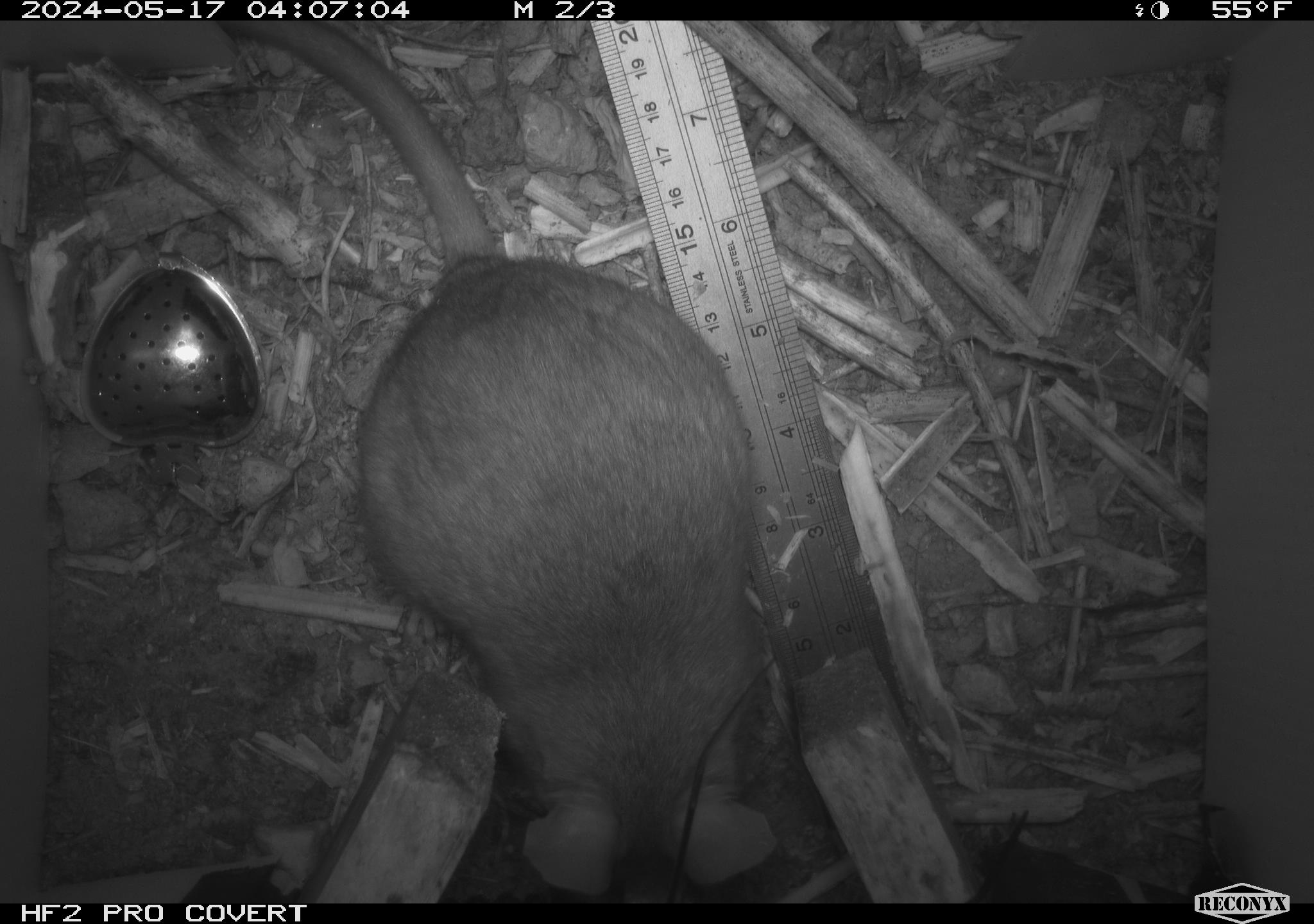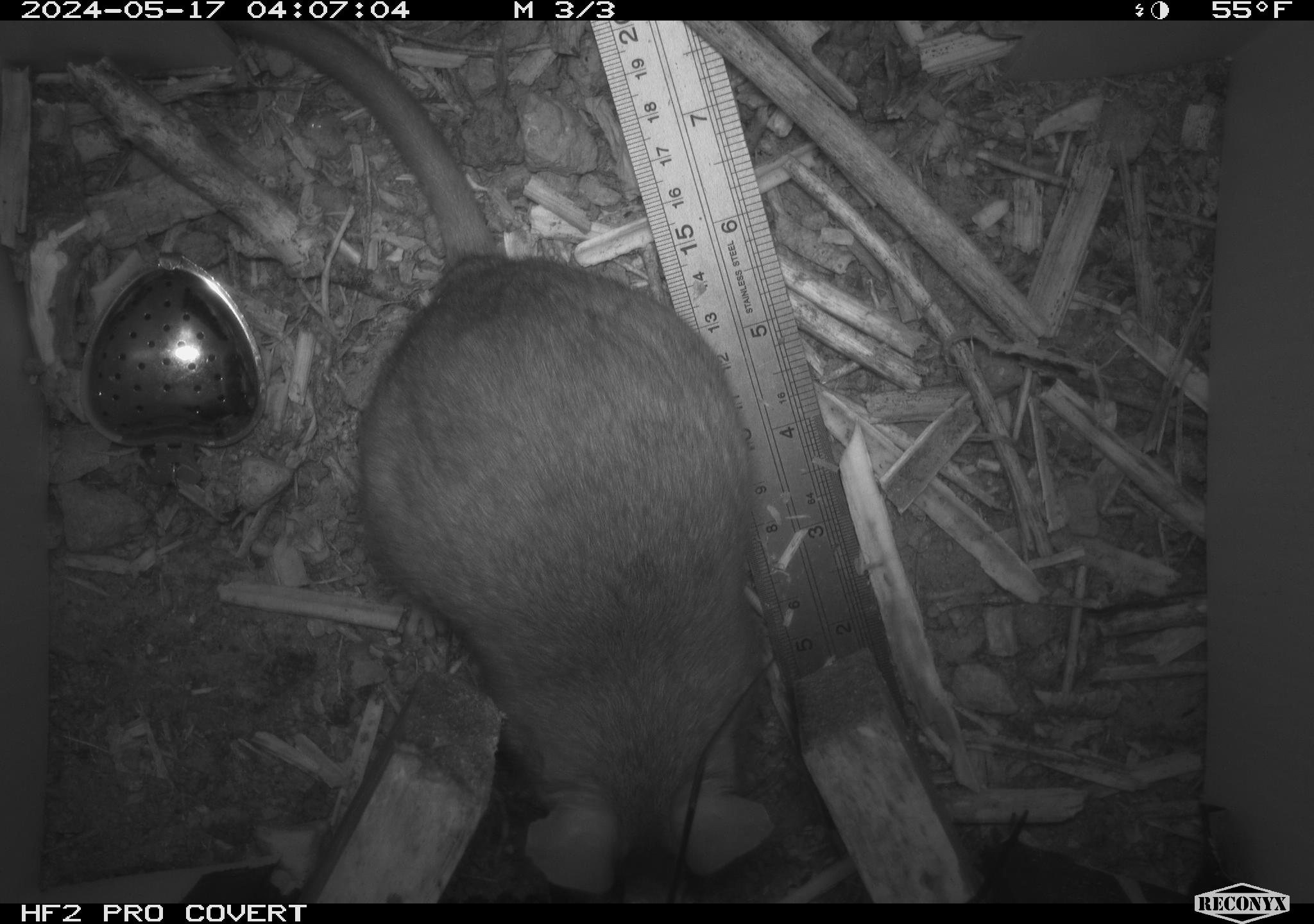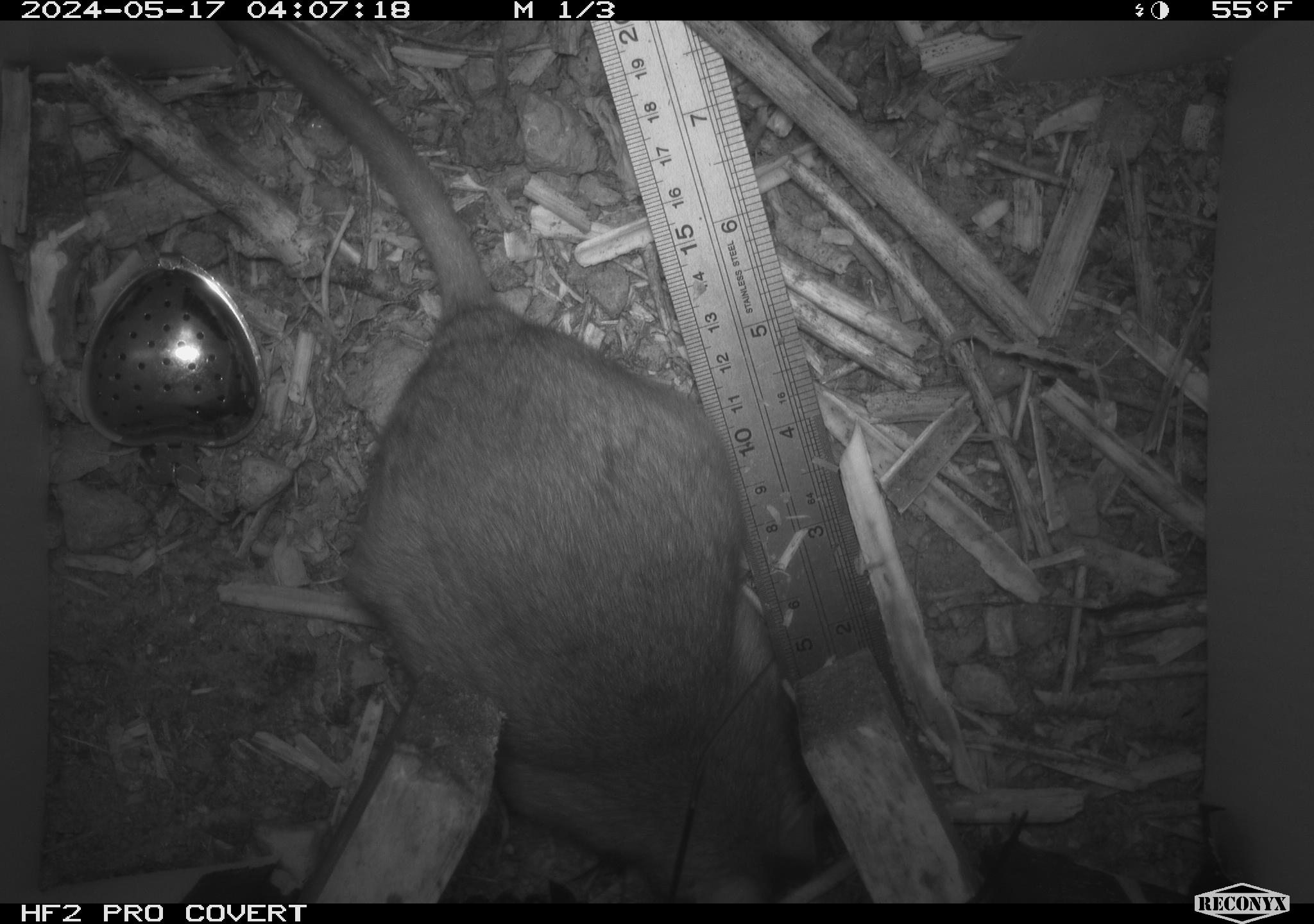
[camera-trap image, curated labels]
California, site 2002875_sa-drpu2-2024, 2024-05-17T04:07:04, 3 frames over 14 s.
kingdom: Animalia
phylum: Chordata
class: Mammalia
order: Rodentia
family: Cricetidae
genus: Neotoma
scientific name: Neotoma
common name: pack rat or woodrat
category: neotoma species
Neotoma species (pack rat or woodrat) (Neotoma).